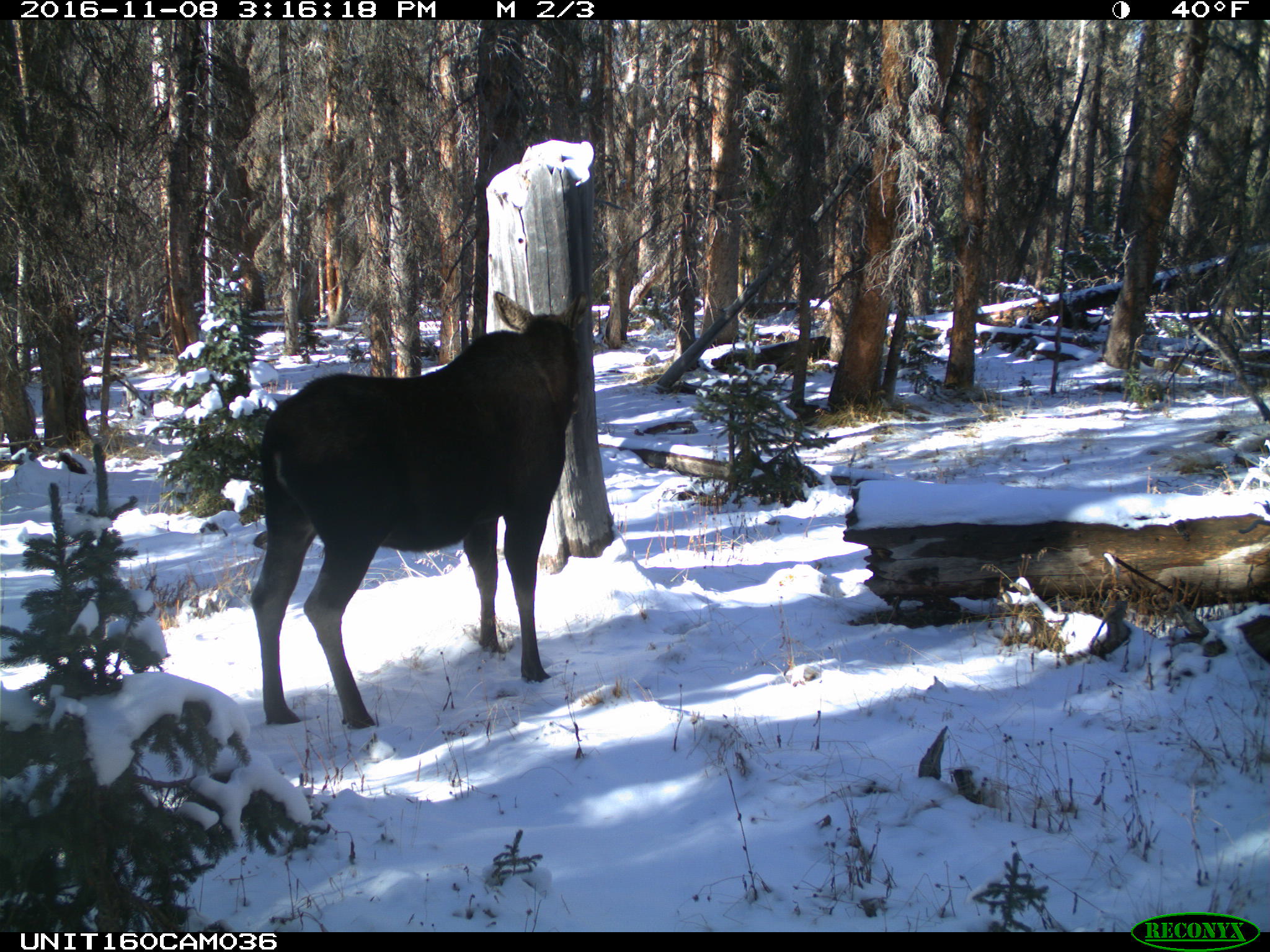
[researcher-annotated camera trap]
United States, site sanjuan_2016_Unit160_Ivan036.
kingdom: Animalia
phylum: Chordata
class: Mammalia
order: Artiodactyla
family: Cervidae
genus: Alces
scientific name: Alces alces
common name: moose